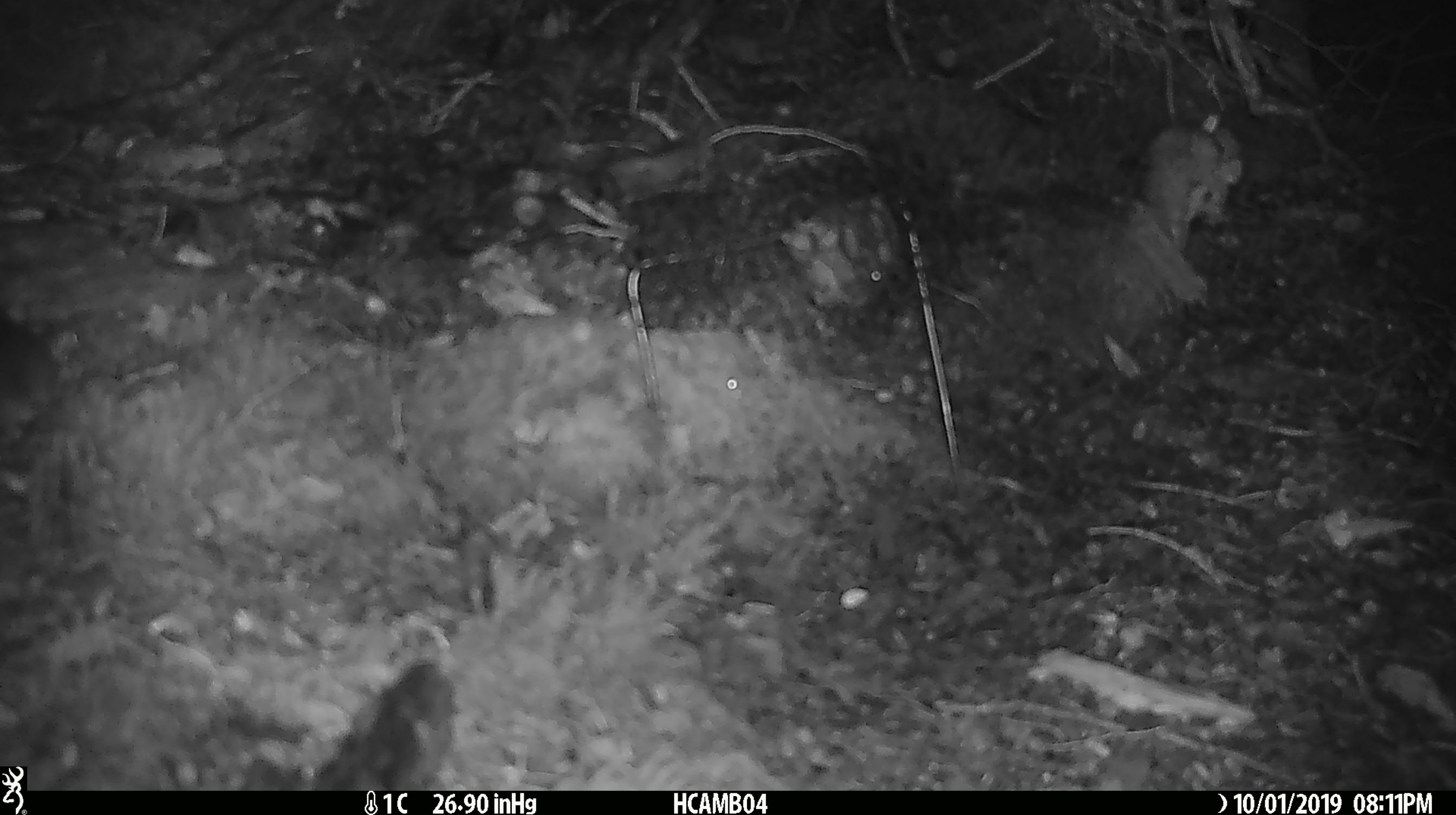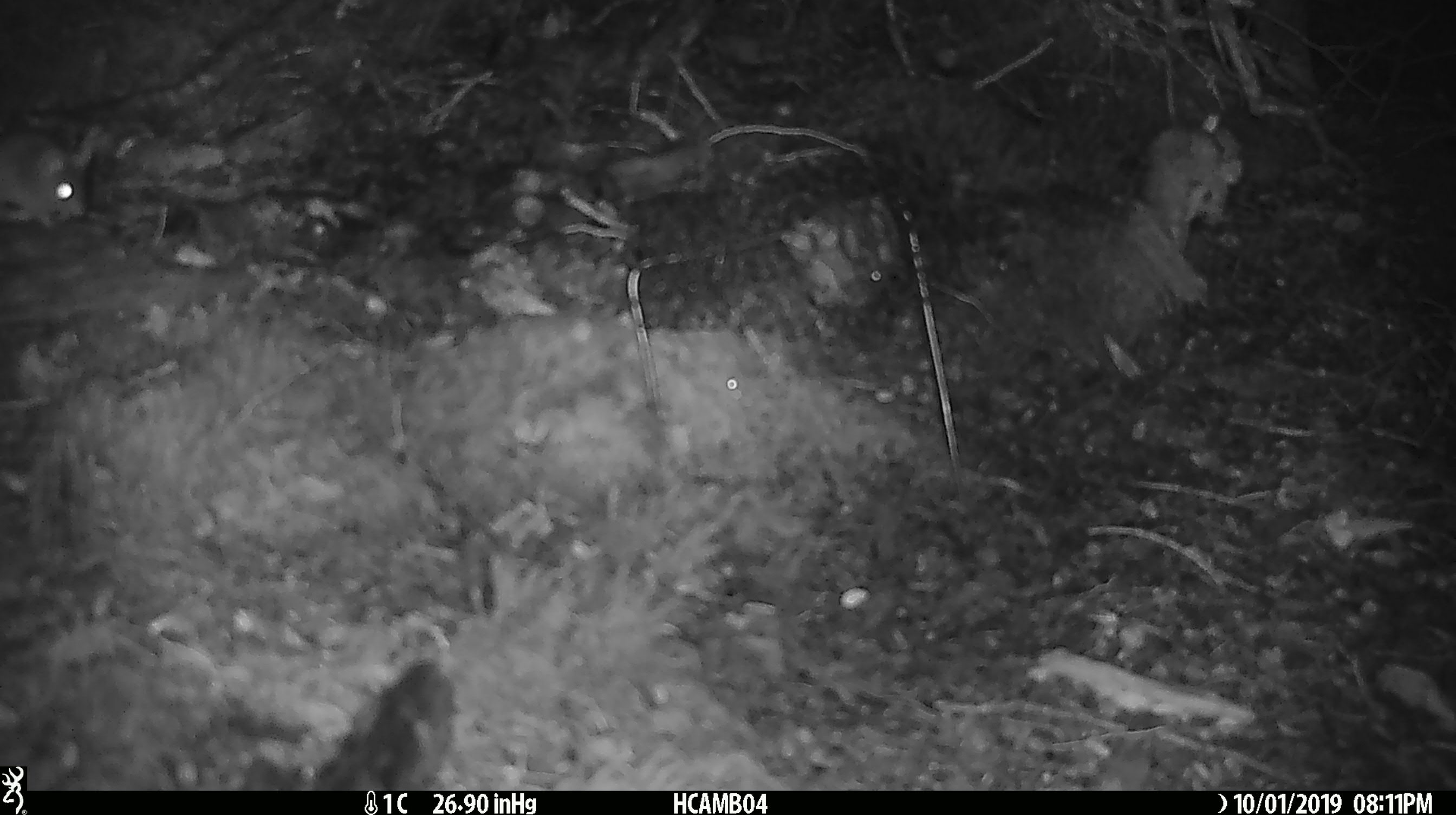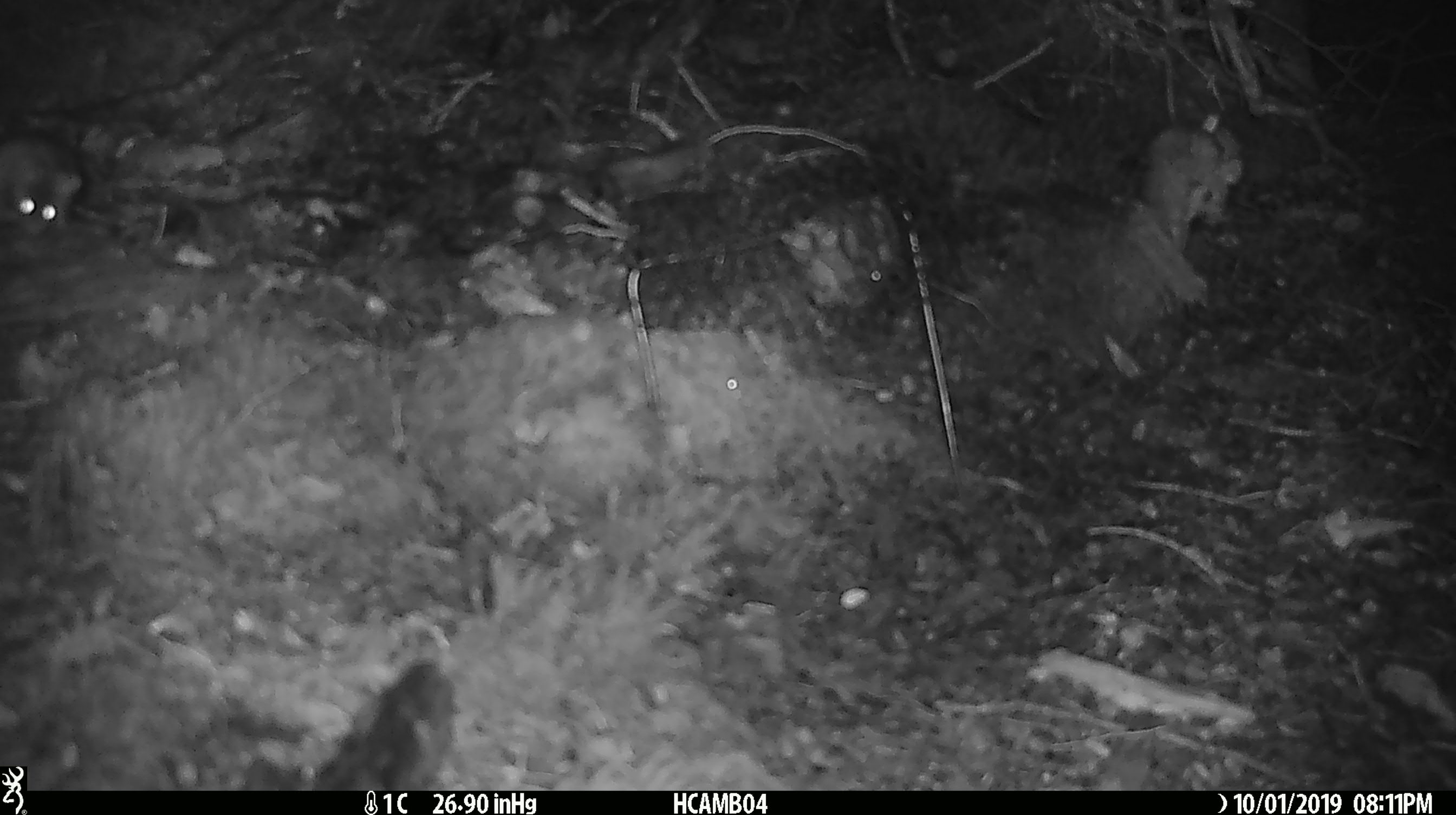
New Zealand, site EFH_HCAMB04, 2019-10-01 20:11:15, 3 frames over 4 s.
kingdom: Animalia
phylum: Chordata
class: Mammalia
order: Rodentia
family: Muridae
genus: Mus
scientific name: Mus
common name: mouse